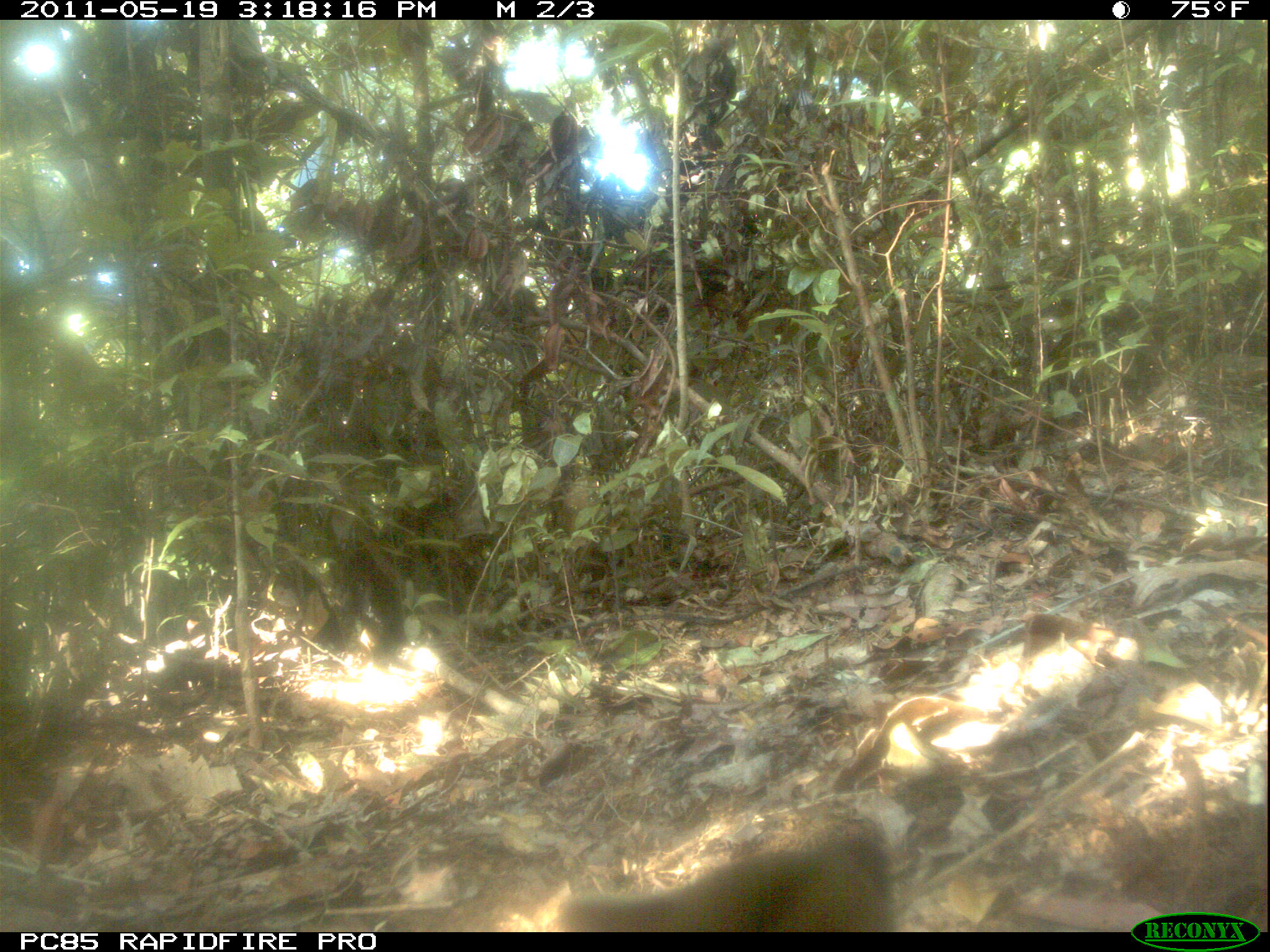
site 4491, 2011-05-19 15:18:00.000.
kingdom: Animalia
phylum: Chordata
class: Mammalia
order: Carnivora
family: Eupleridae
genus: Galidia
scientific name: Galidia elegans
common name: ring-tailed vontsira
Galidia elegans (ring-tailed vontsira), count 2.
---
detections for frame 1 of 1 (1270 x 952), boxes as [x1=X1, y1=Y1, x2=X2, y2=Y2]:
galidia elegans: [x1=556, y1=817, x2=903, y2=930]